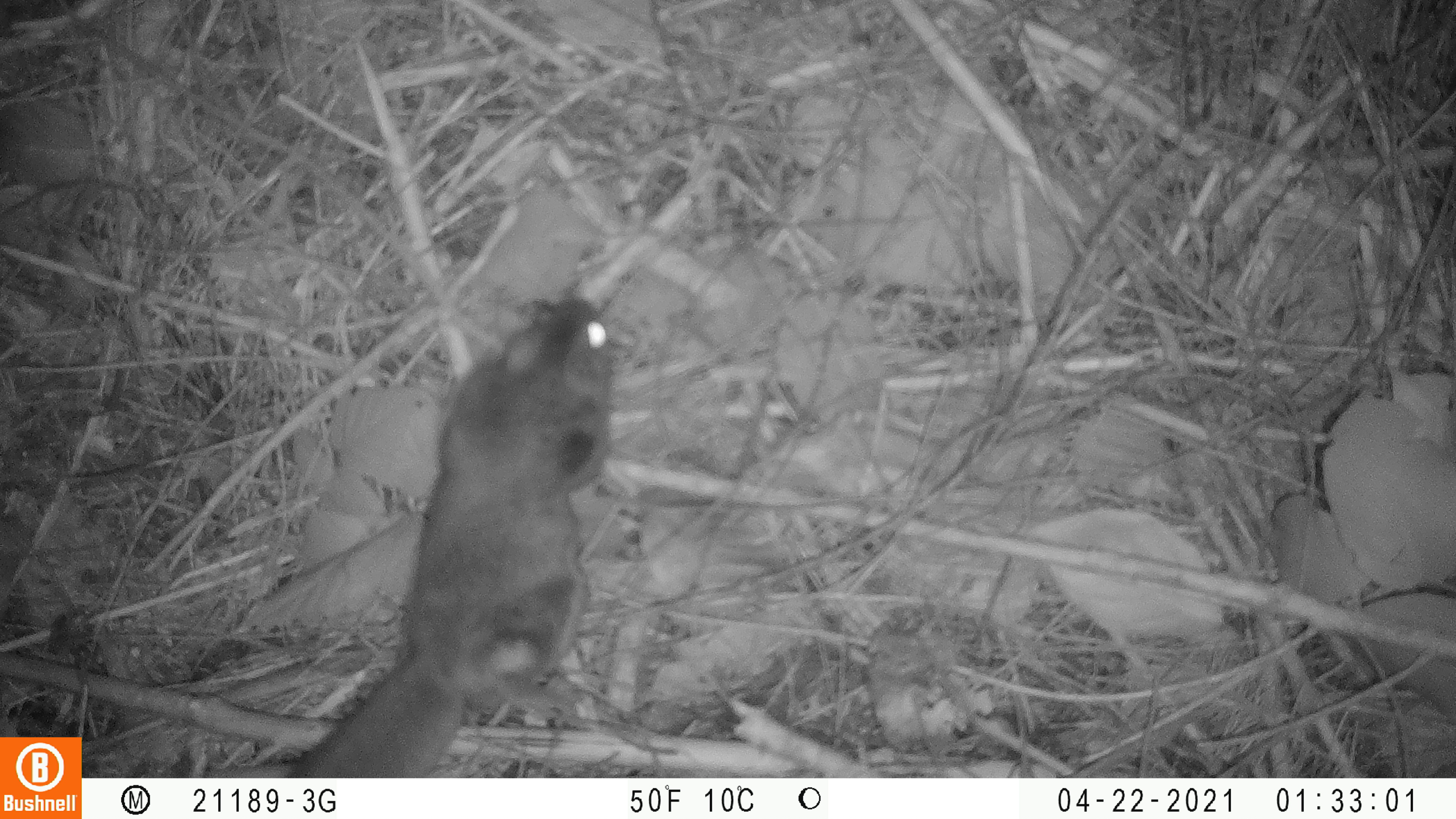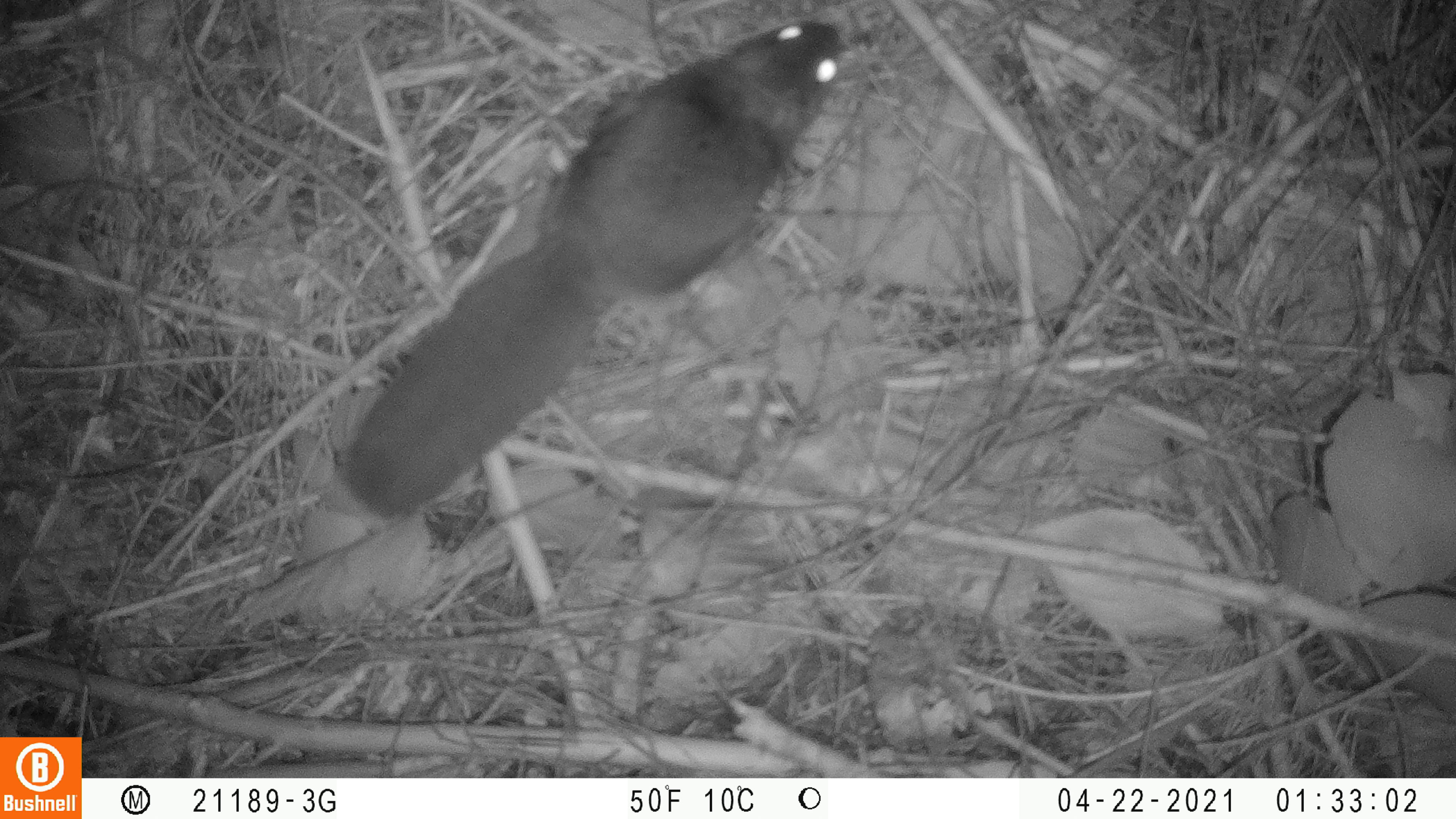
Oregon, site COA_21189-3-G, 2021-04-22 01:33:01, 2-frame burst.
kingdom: Animalia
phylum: Chordata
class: Mammalia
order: Rodentia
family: Sciuridae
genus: Glaucomys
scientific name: Glaucomys oregonensis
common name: humboldt's flying squirrel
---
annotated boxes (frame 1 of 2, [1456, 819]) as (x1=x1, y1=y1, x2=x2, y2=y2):
humboldt's flying squirrel: (x1=277, y1=283, x2=625, y2=773)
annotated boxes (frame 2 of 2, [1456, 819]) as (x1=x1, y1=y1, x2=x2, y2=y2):
humboldt's flying squirrel: (x1=337, y1=14, x2=845, y2=525)